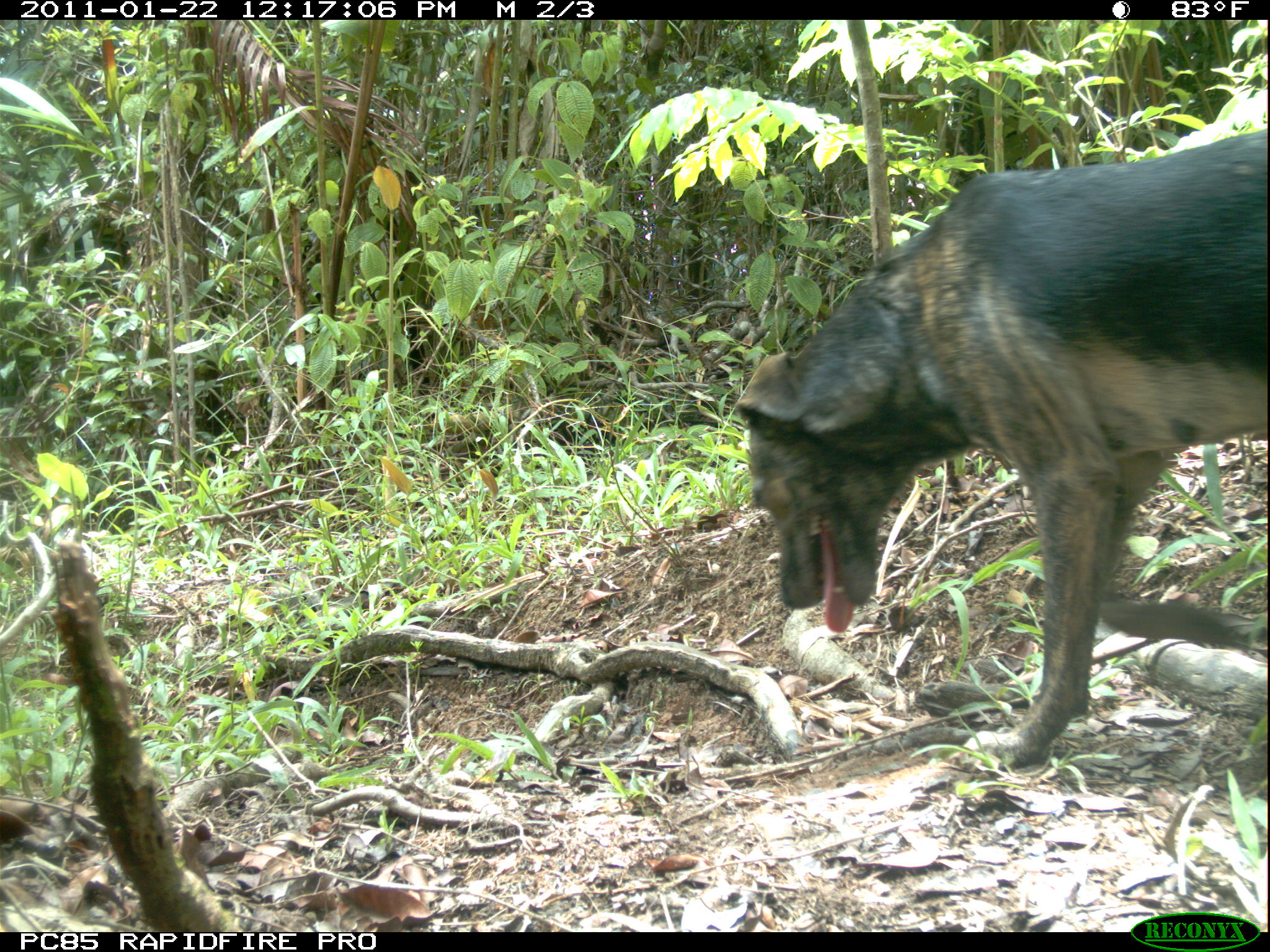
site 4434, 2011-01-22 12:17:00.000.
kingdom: Animalia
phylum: Chordata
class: Mammalia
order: Carnivora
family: Canidae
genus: Canis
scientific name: Canis familiaris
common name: domestic dog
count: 2